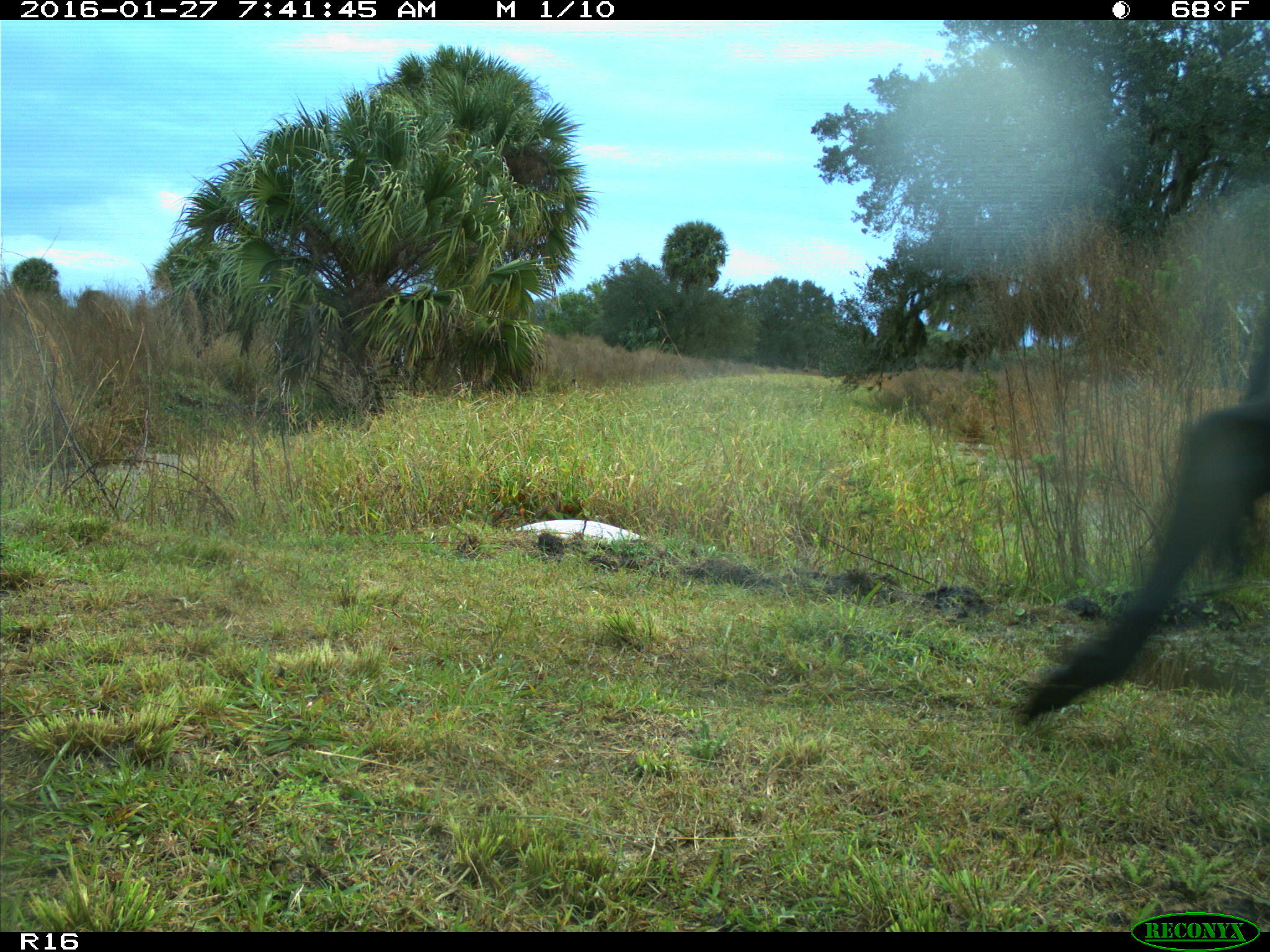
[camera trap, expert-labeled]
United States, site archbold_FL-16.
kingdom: Animalia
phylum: Chordata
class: Mammalia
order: Artiodactyla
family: Bovidae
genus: Bos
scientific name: Bos taurus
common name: domestic cow